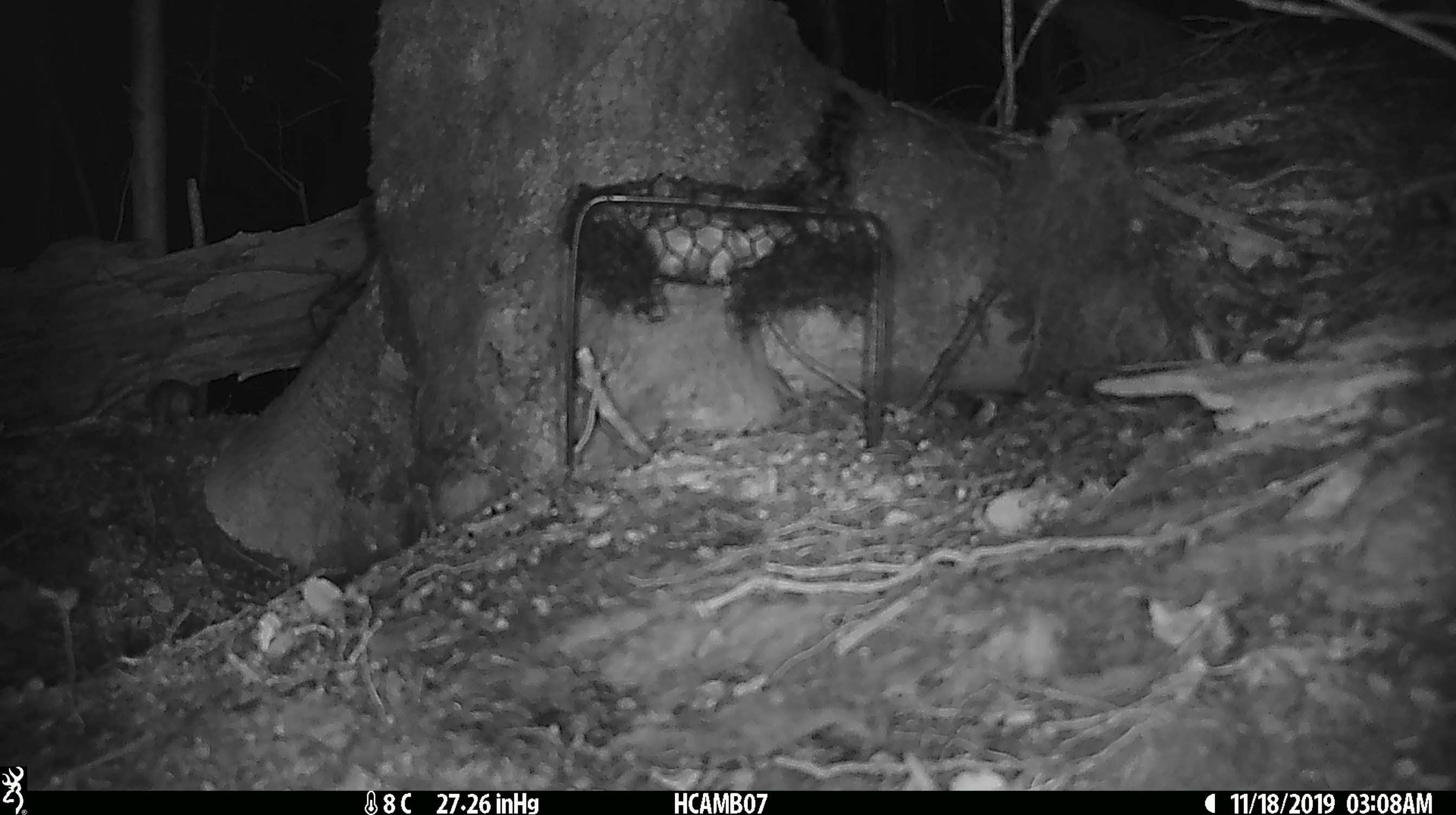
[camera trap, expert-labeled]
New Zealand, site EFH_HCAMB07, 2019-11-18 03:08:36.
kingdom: Animalia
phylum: Chordata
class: Mammalia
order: Rodentia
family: Muridae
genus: Mus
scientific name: Mus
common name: mouse